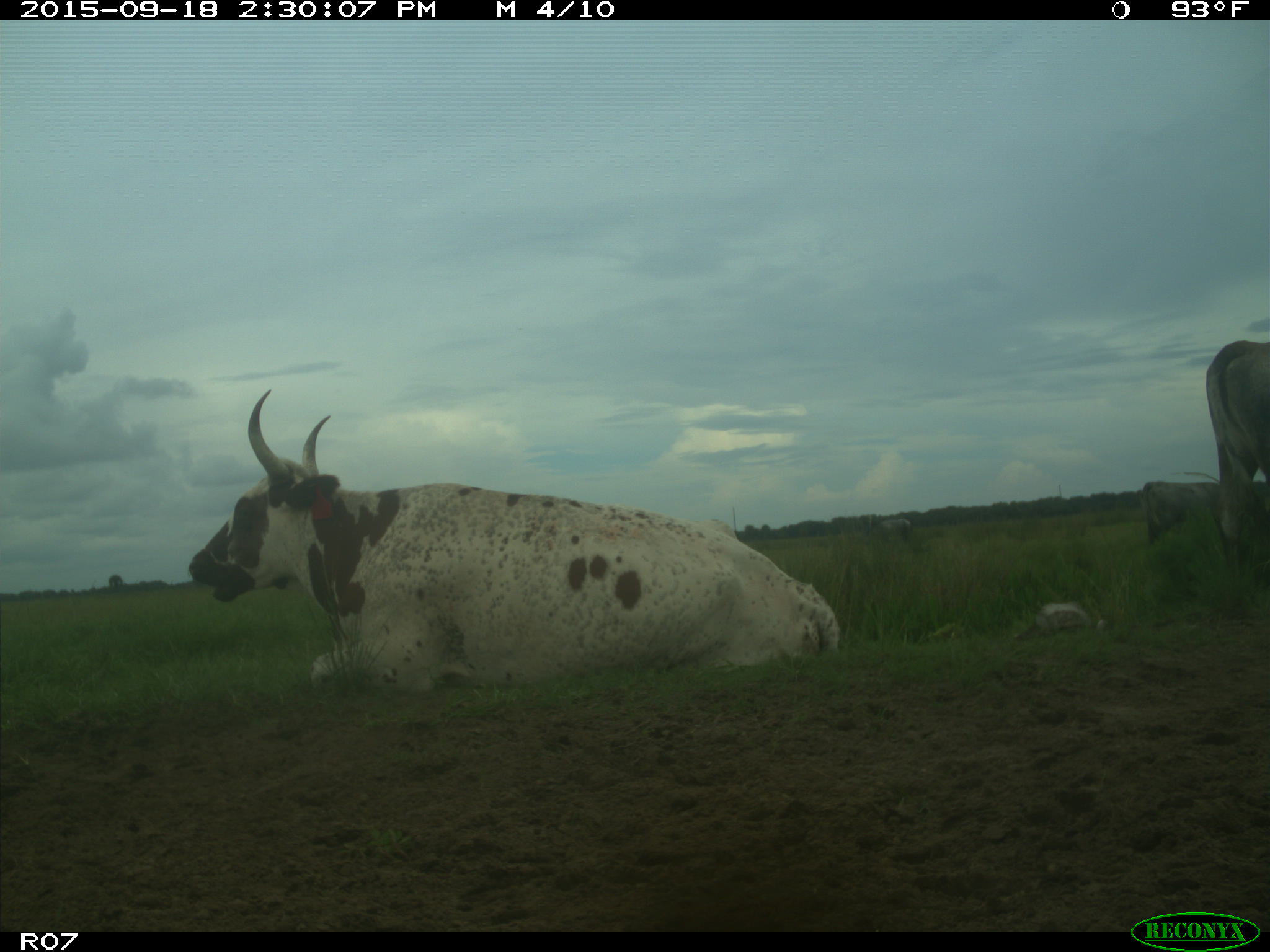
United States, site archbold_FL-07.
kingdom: Animalia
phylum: Chordata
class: Mammalia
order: Artiodactyla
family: Bovidae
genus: Bos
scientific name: Bos taurus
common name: domestic cow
Bos taurus (domestic cow).